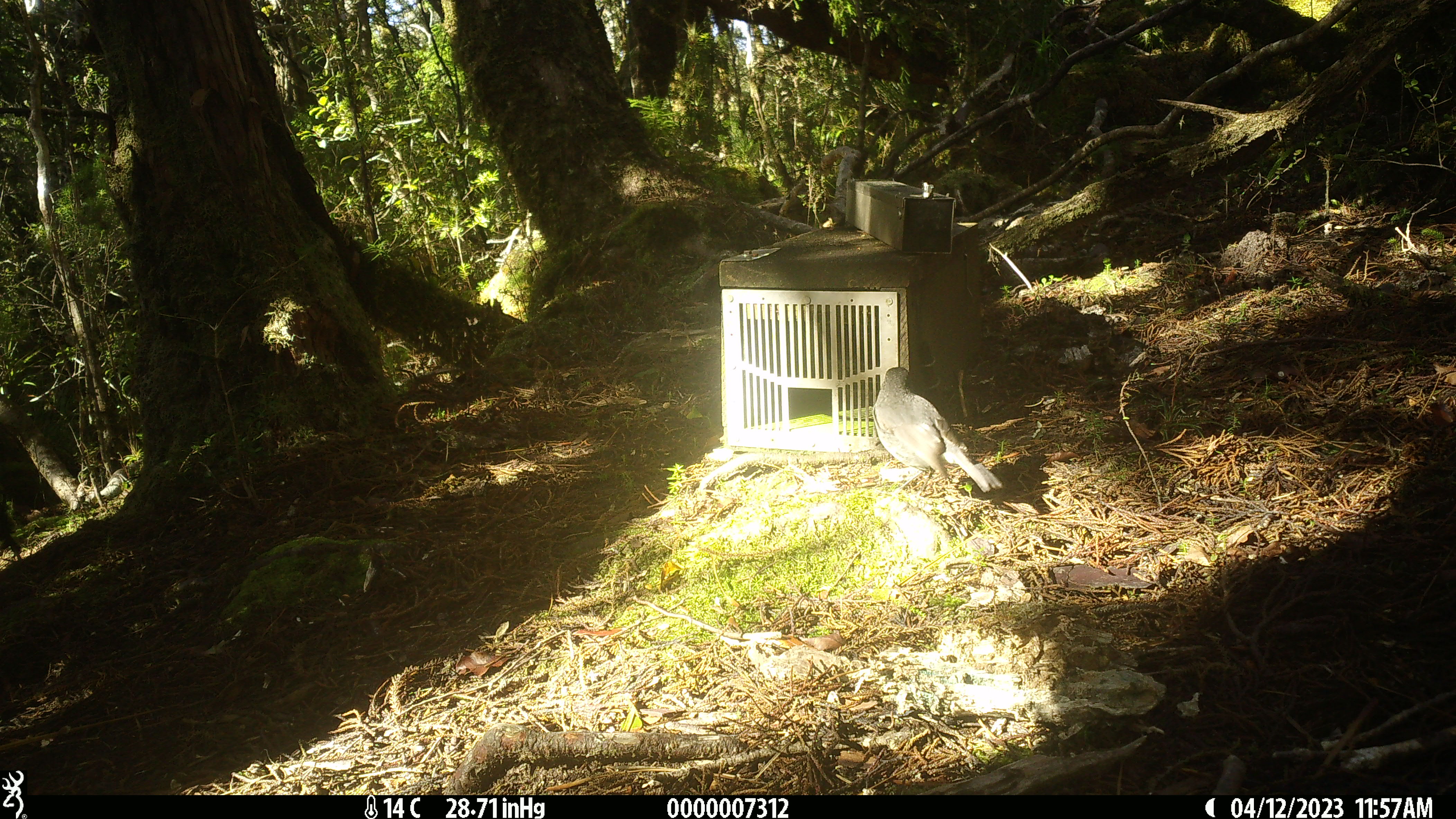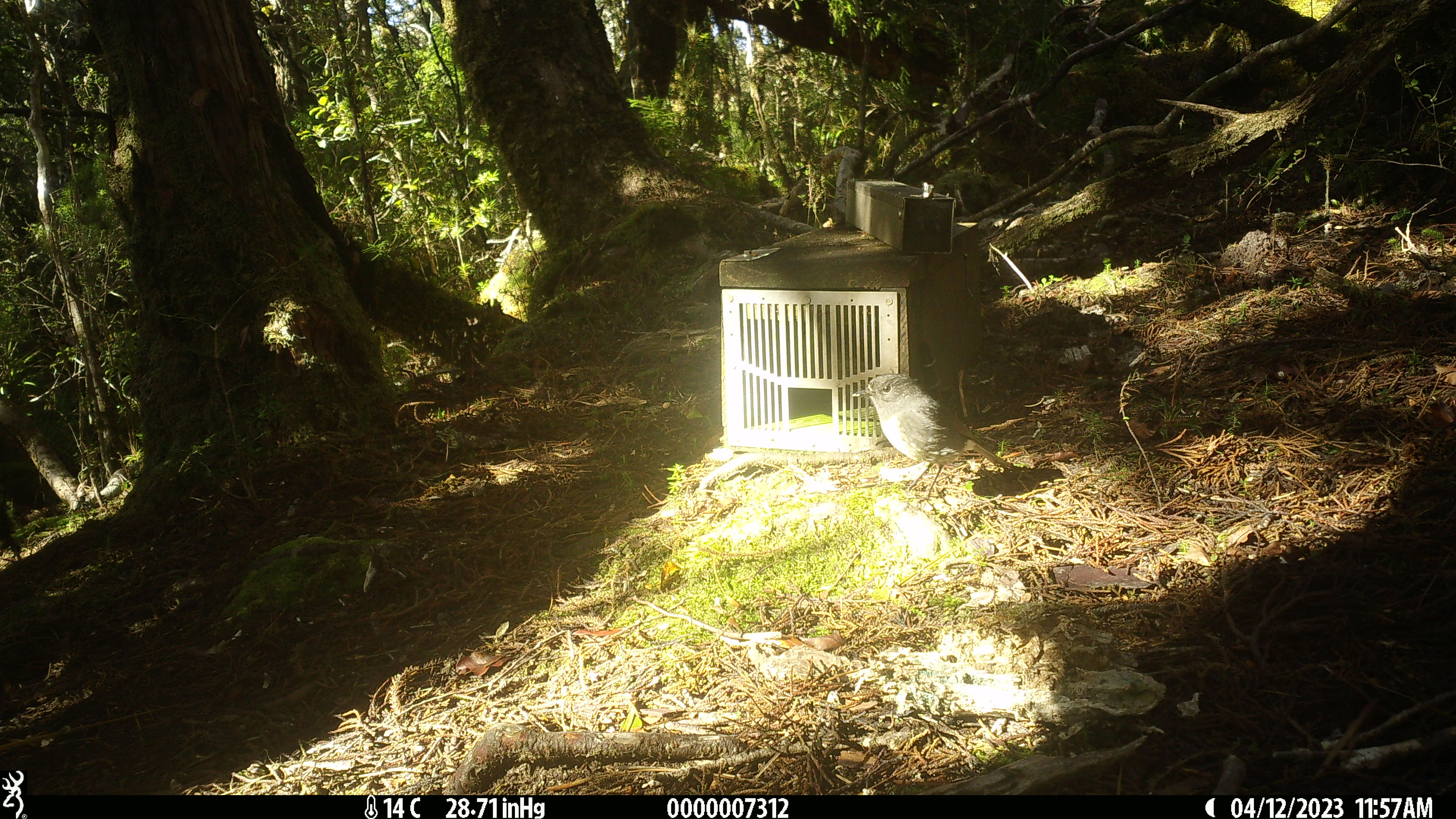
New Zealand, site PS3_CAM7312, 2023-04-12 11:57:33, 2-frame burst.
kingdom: Animalia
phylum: Chordata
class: Aves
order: Passeriformes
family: Petroicidae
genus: Petroica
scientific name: Petroica australis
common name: new zealand robin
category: robin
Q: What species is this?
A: Robin (new zealand robin) (Petroica australis).